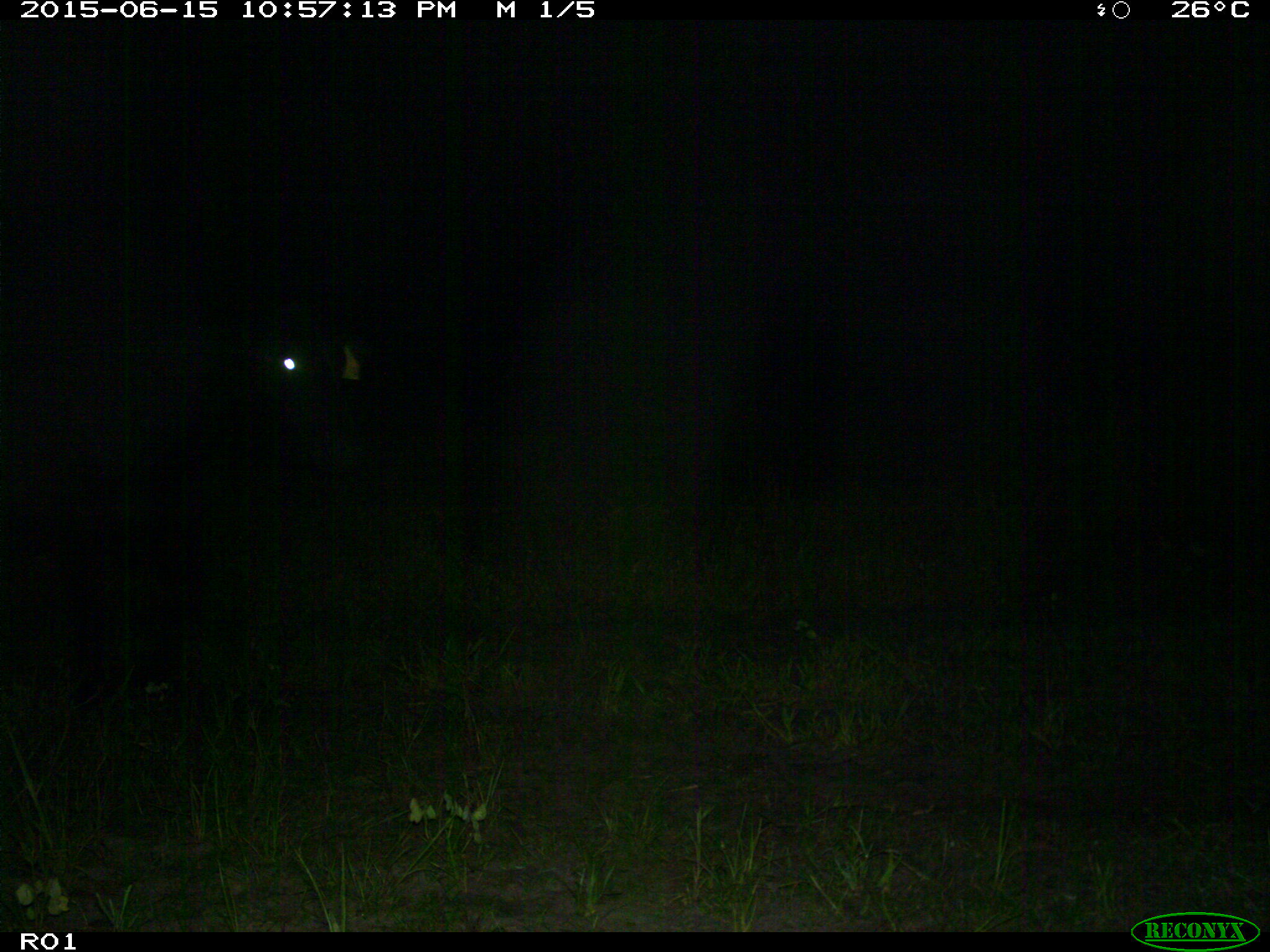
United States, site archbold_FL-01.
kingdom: Animalia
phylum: Chordata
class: Mammalia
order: Artiodactyla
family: Bovidae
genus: Bos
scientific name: Bos taurus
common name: domestic cow